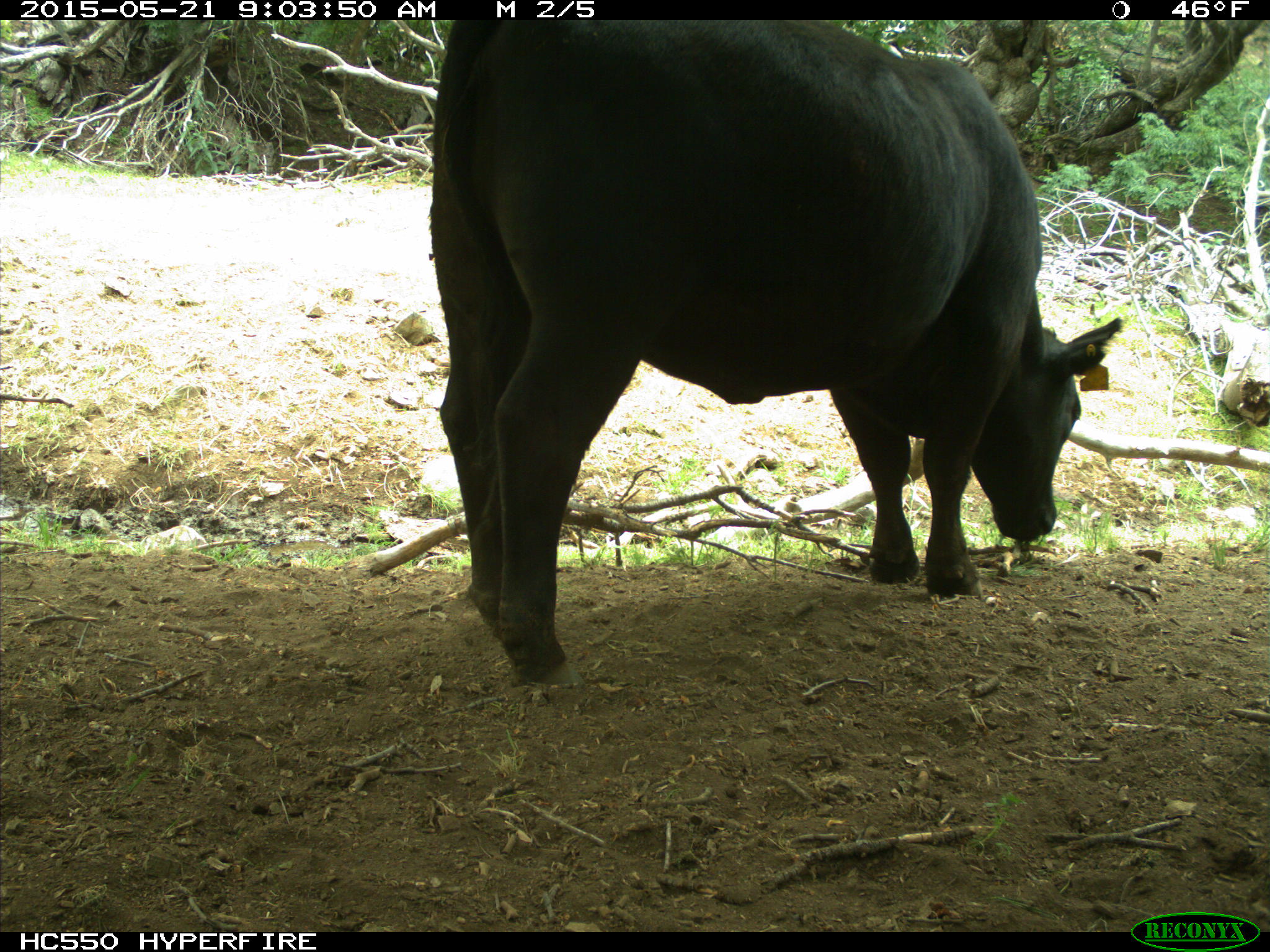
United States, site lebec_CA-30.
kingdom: Animalia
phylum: Chordata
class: Mammalia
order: Artiodactyla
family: Bovidae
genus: Bos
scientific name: Bos taurus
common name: domestic cow